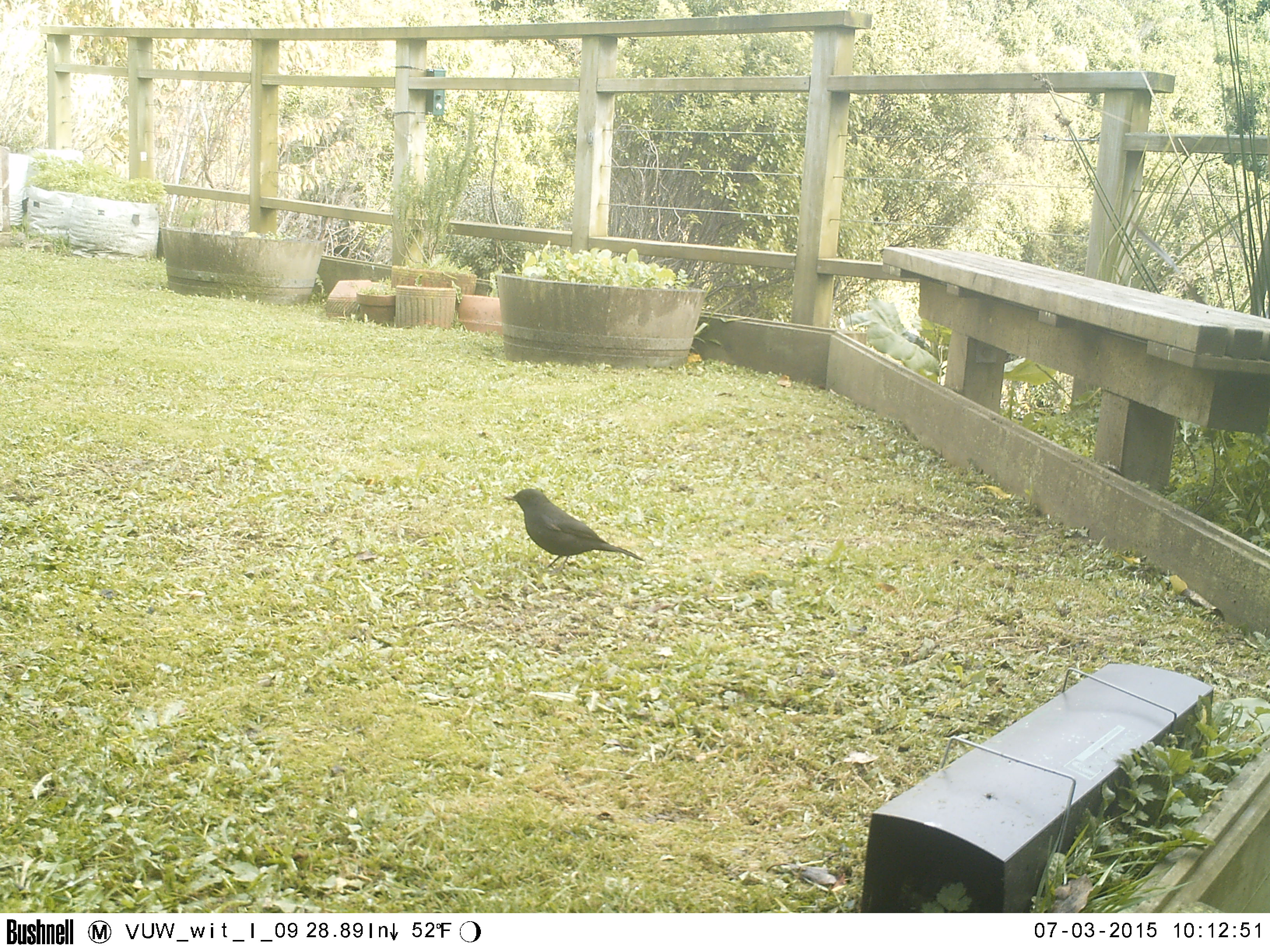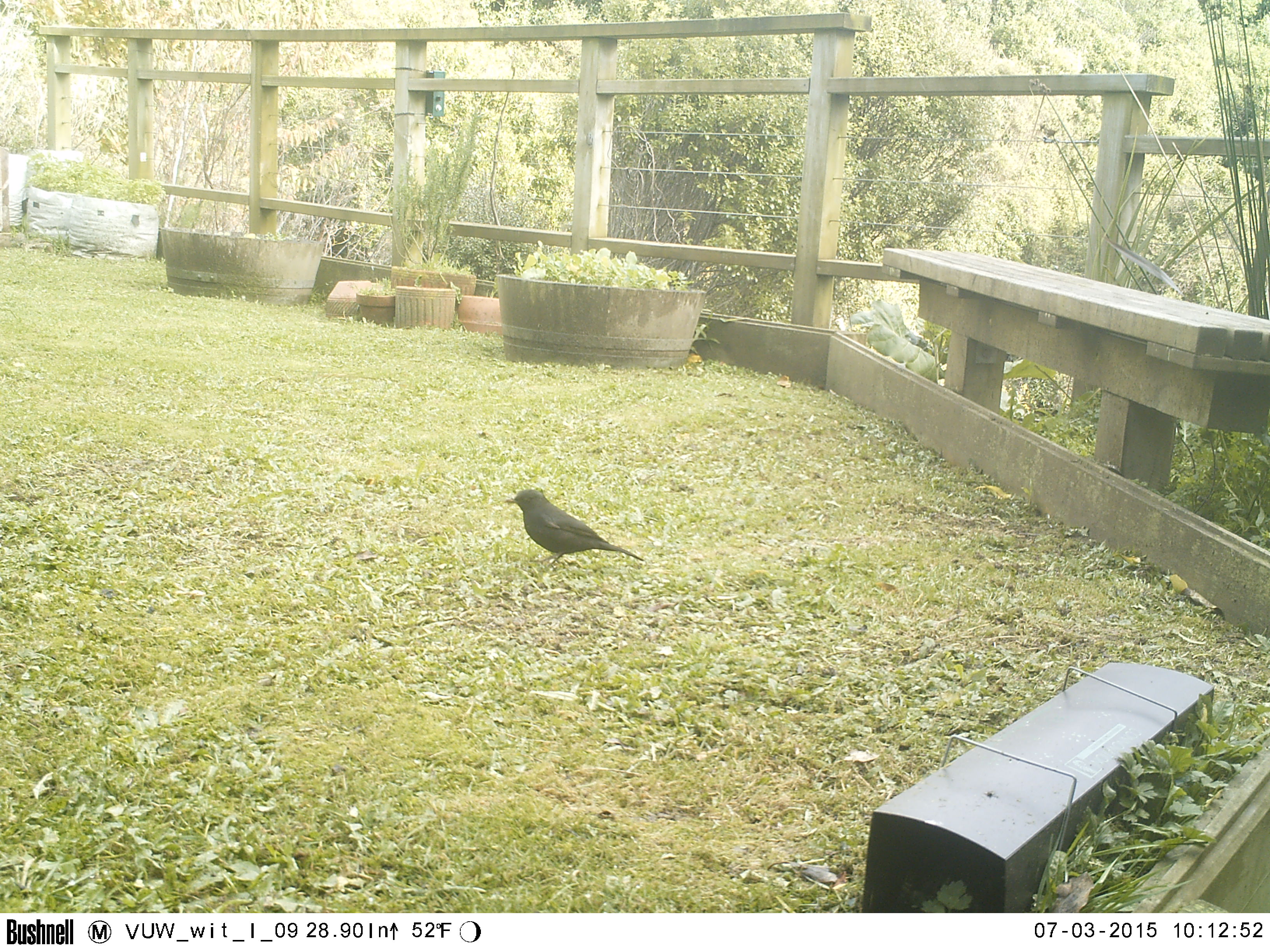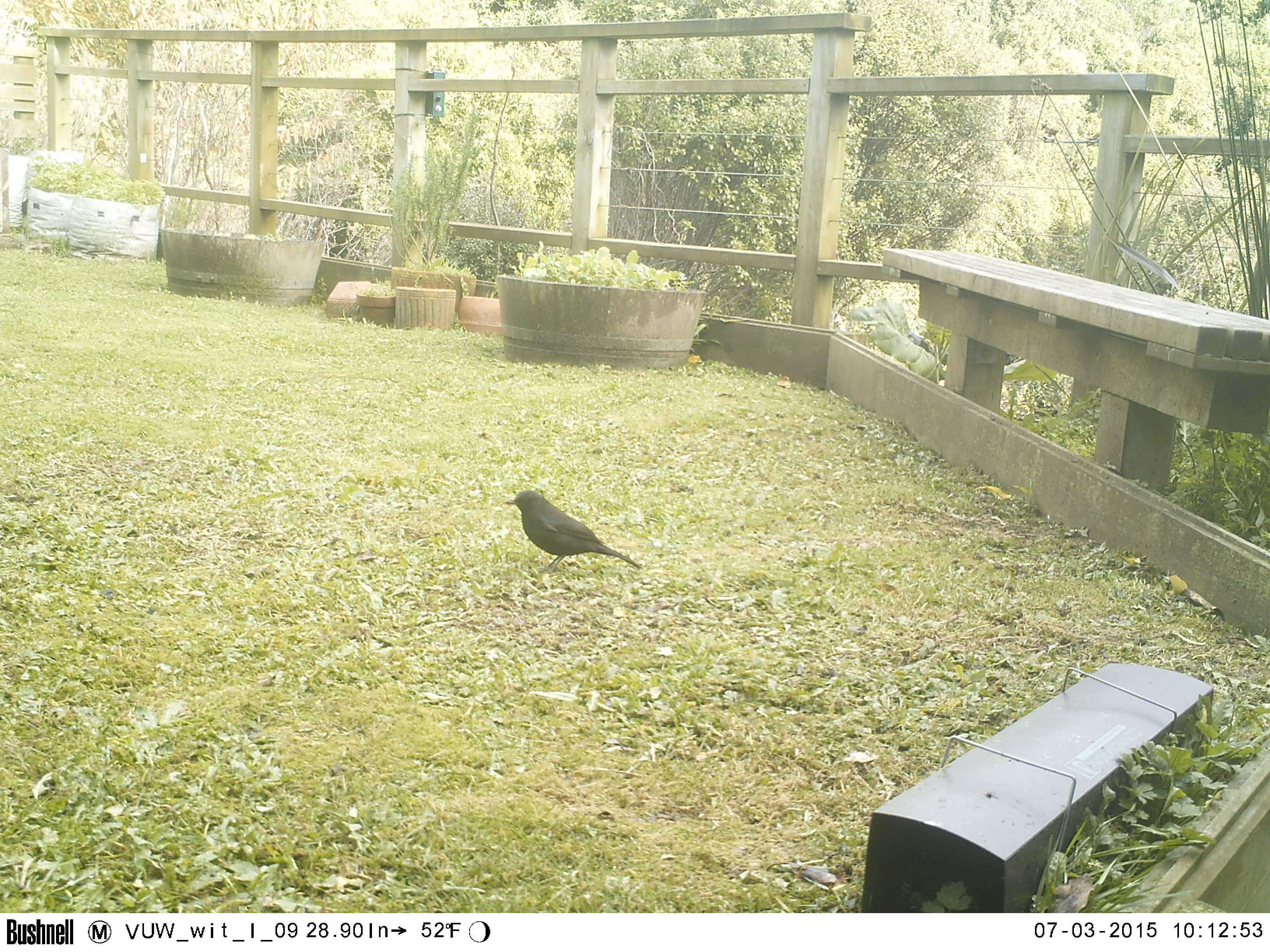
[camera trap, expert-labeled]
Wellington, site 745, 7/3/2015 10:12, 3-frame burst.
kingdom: Animalia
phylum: Chordata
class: Aves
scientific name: Aves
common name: bird